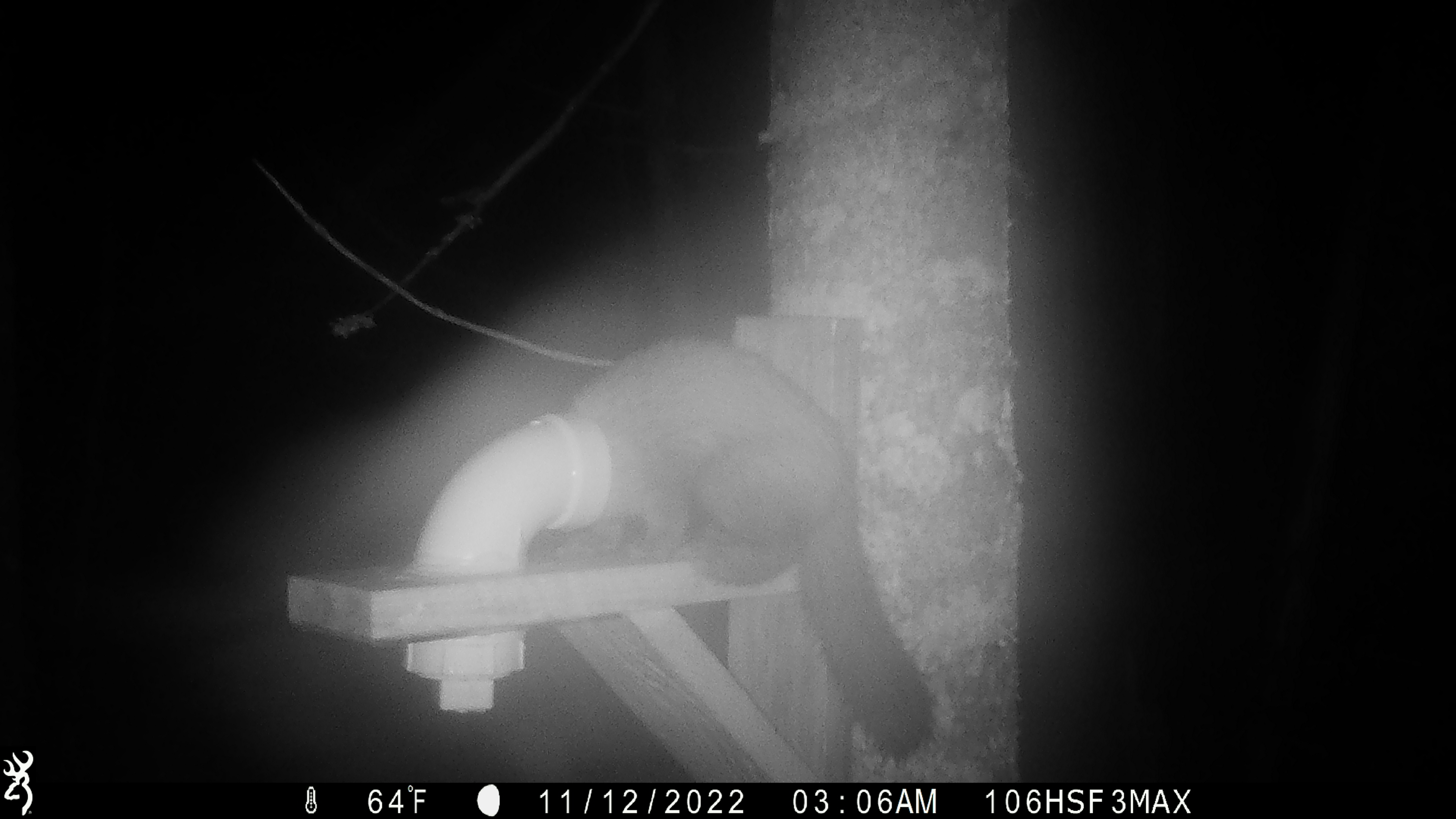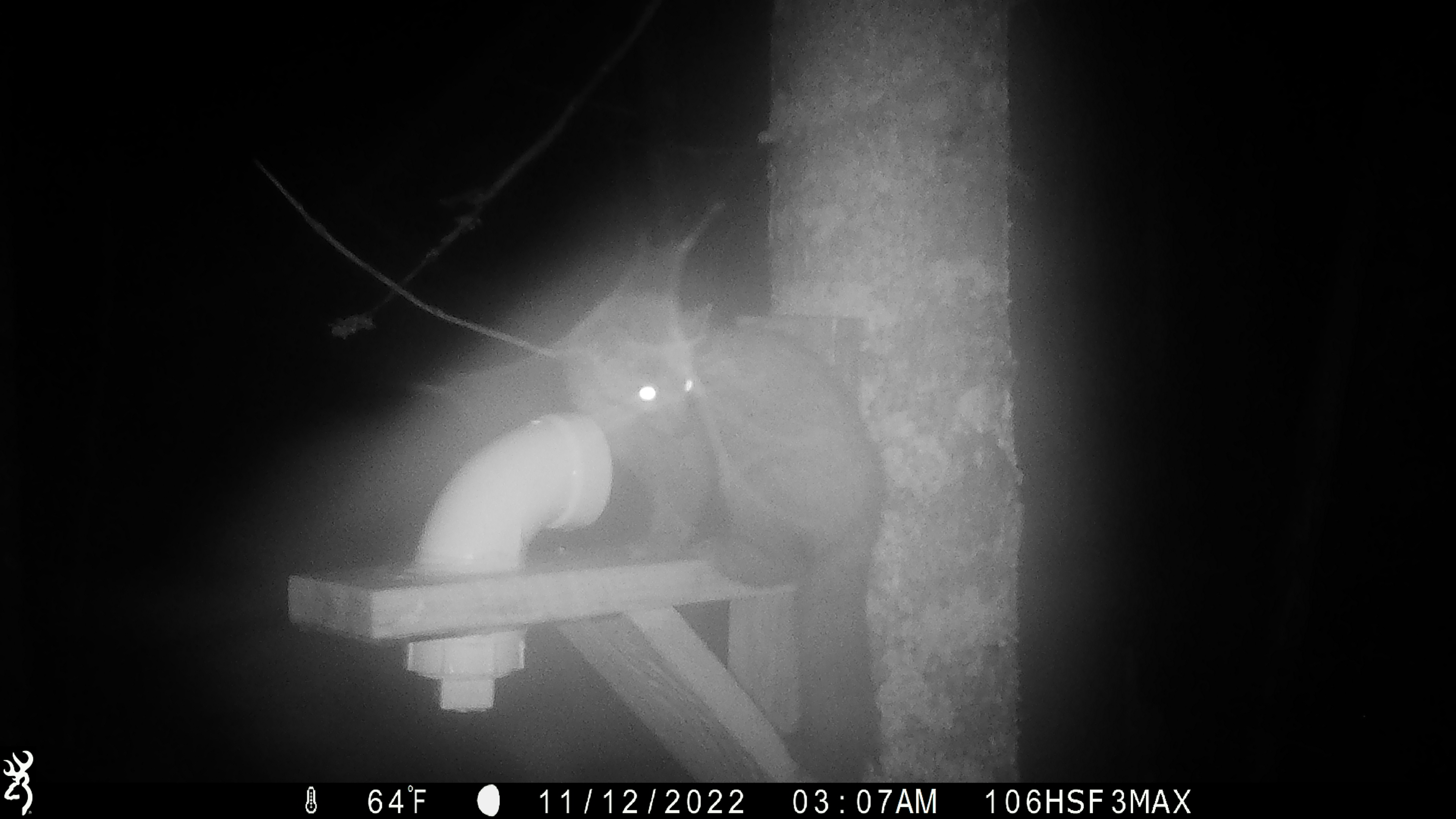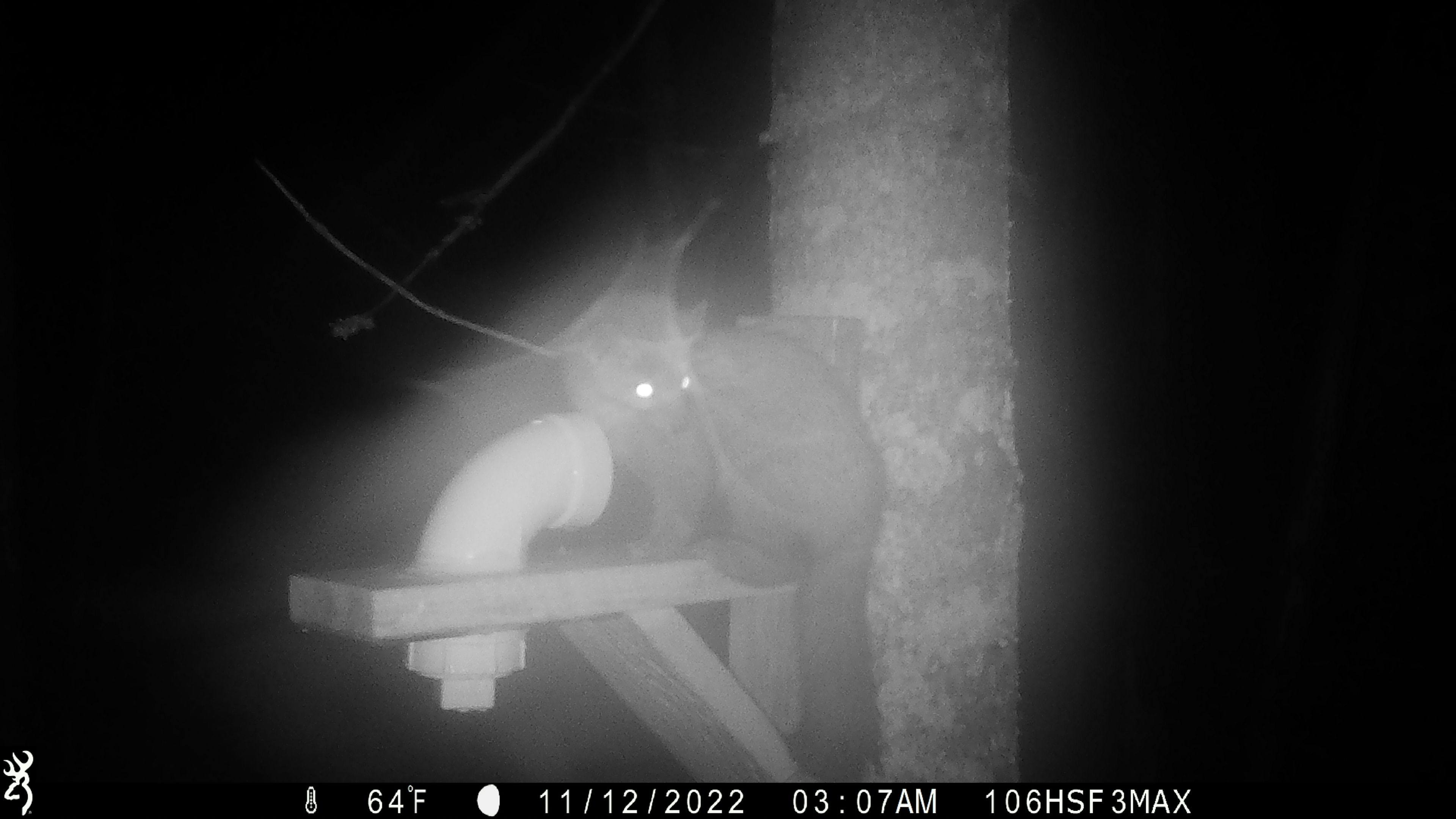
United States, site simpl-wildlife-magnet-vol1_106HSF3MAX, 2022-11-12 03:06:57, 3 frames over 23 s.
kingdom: Animalia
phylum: Chordata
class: Mammalia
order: Carnivora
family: Mustelidae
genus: Martes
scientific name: Martes americana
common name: american marten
American marten (Martes americana).